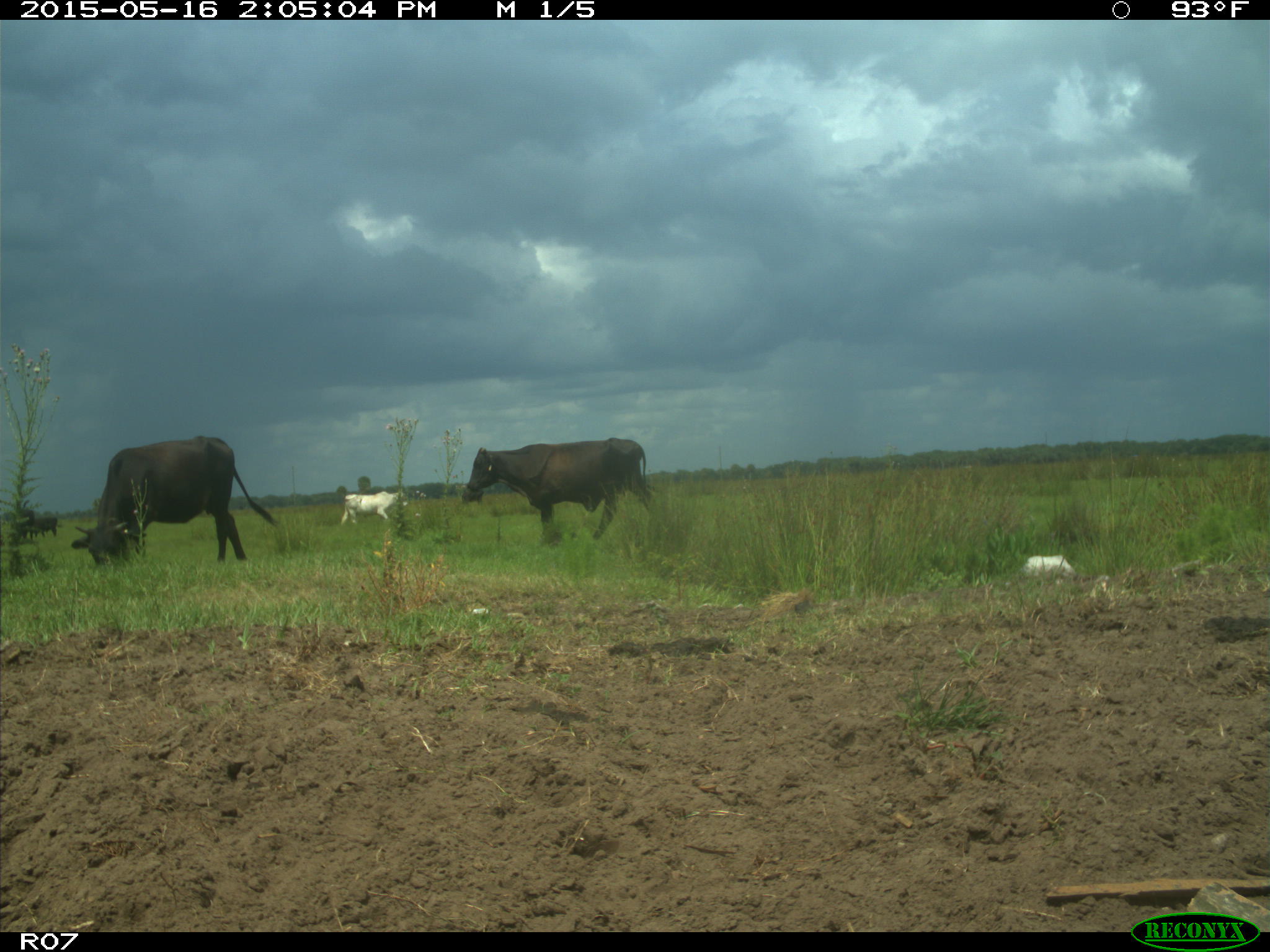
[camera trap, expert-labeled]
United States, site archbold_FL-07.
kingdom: Animalia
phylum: Chordata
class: Mammalia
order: Artiodactyla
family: Bovidae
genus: Bos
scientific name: Bos taurus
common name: domestic cow